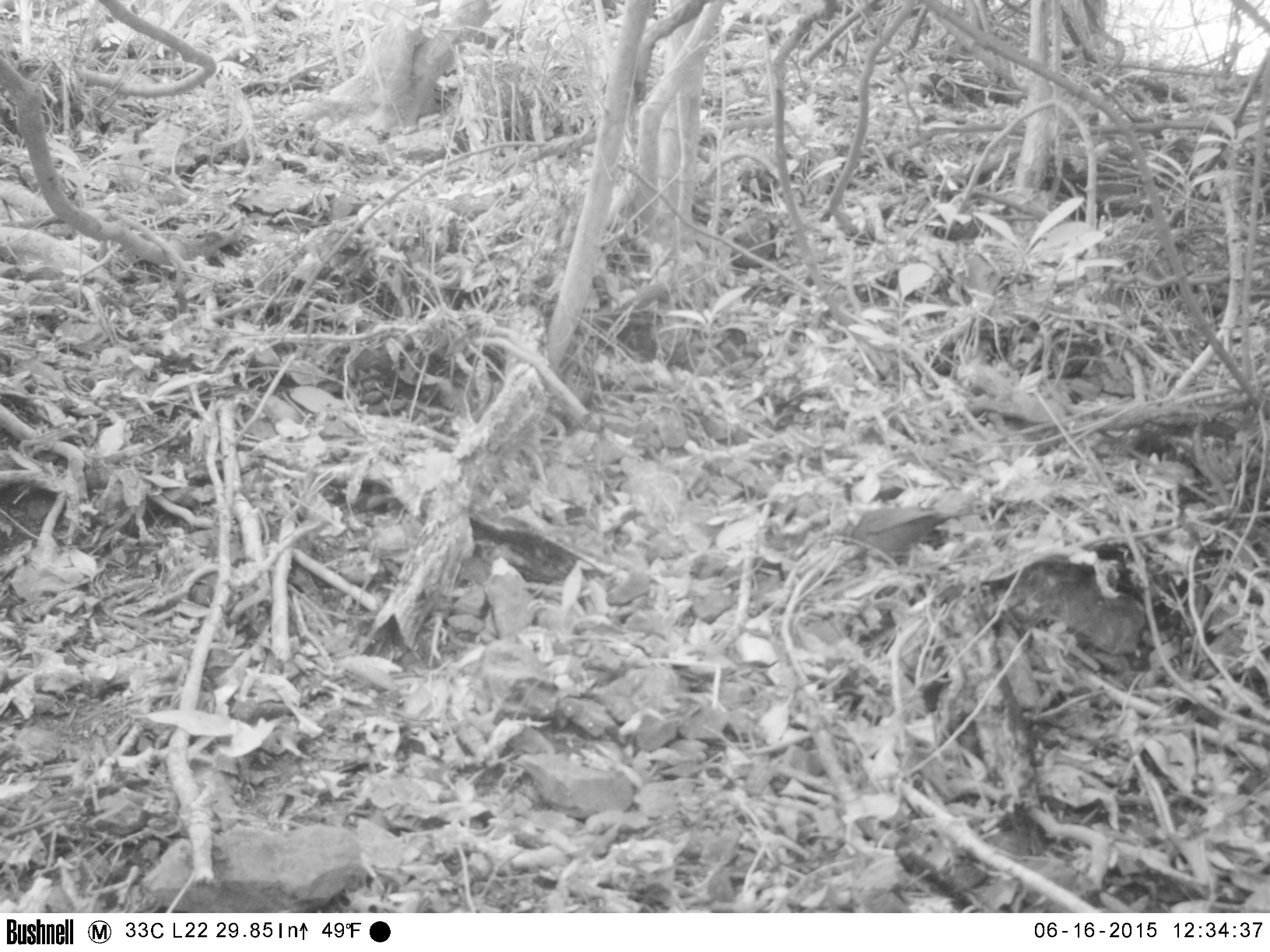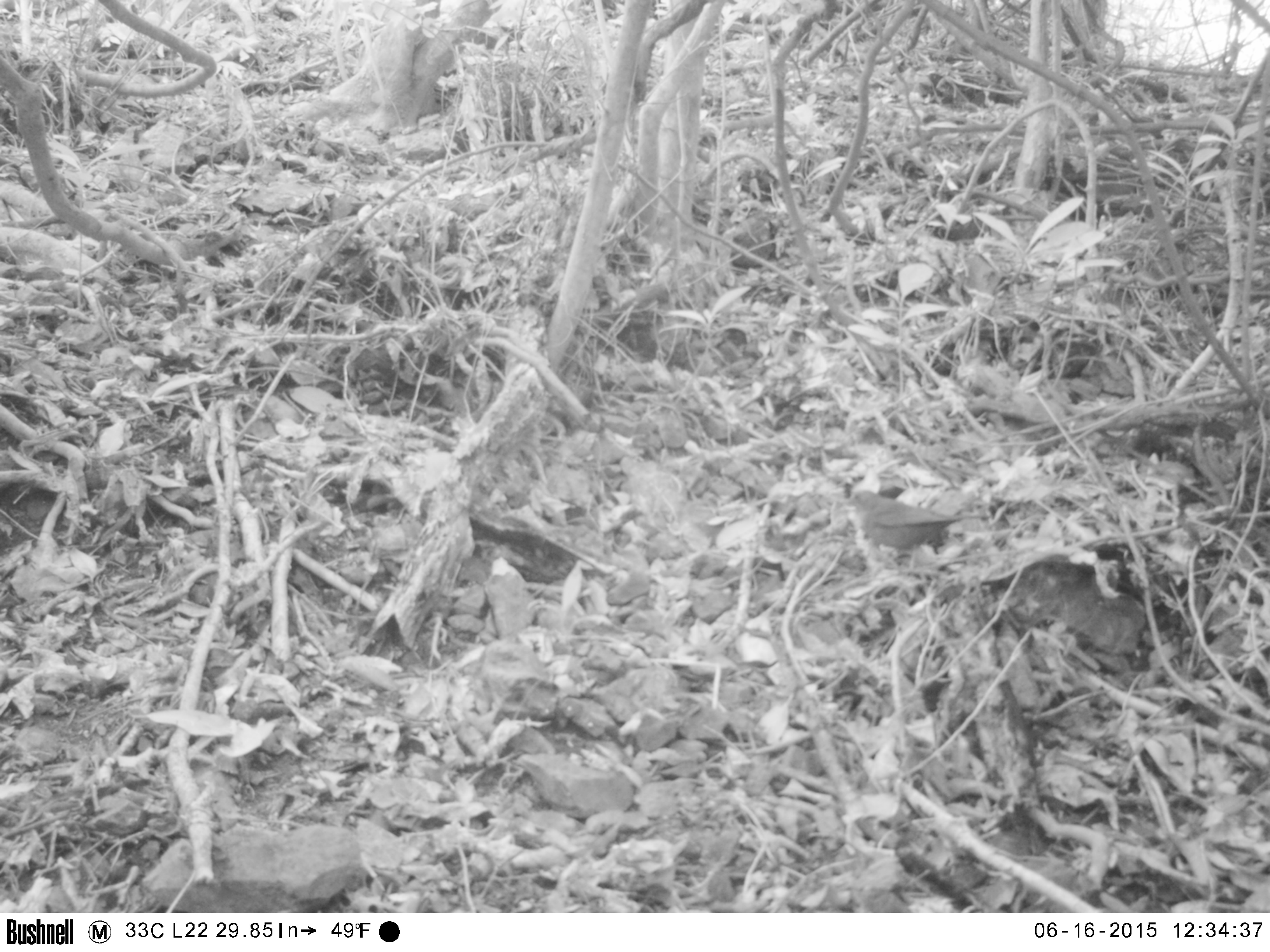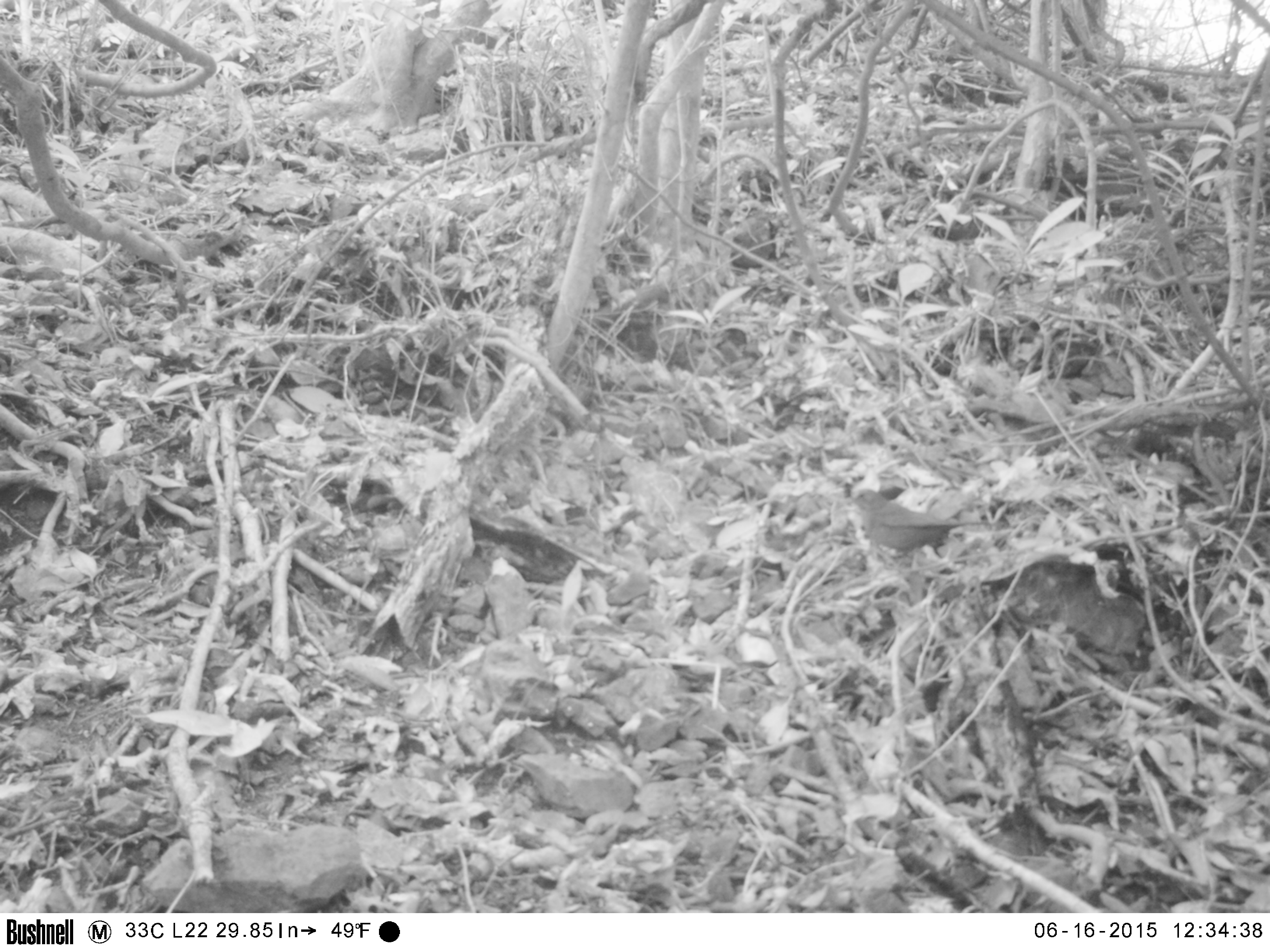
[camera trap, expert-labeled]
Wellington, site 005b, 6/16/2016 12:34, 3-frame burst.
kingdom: Animalia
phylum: Chordata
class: Aves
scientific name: Aves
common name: bird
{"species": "bird (Aves)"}